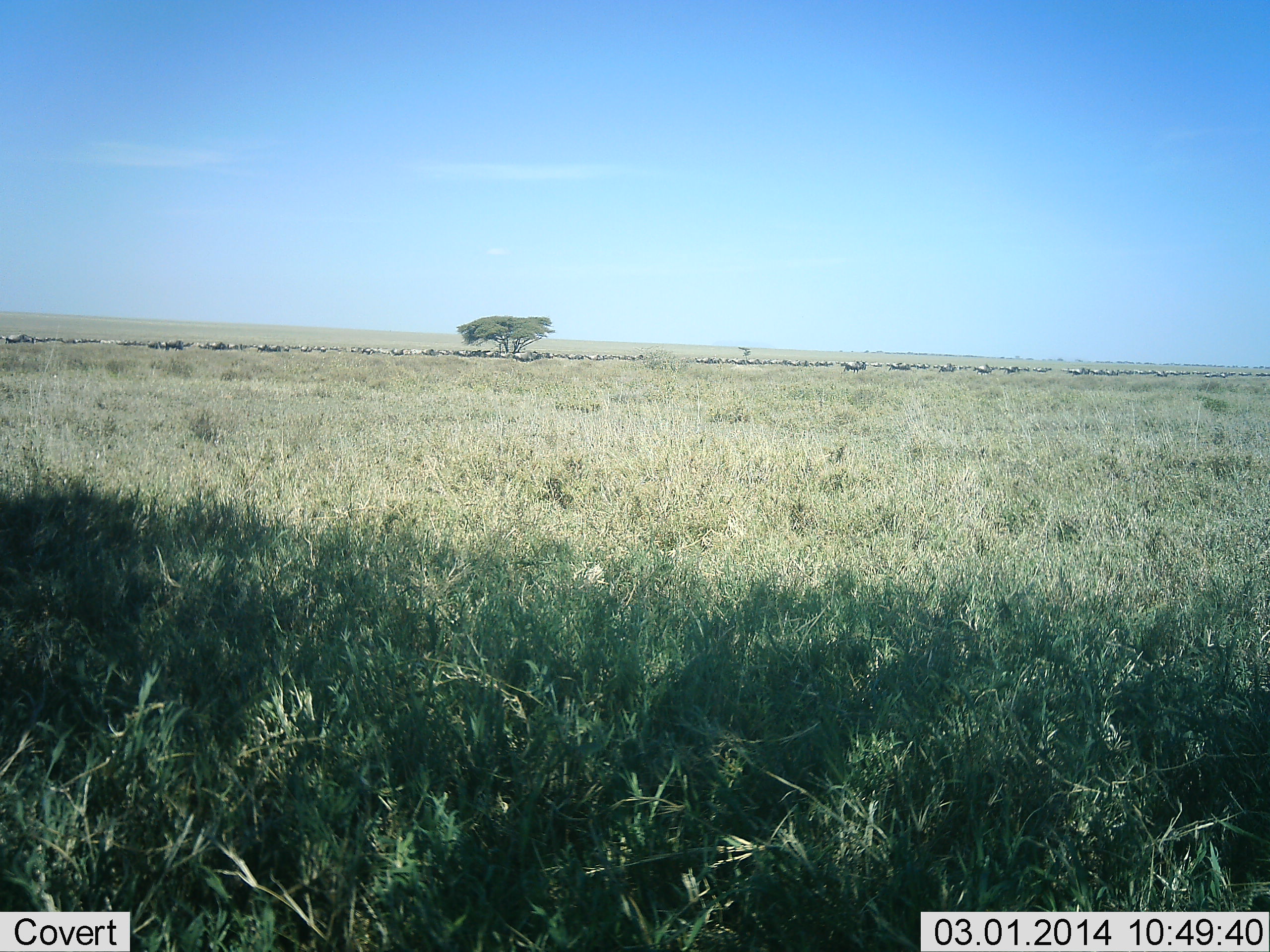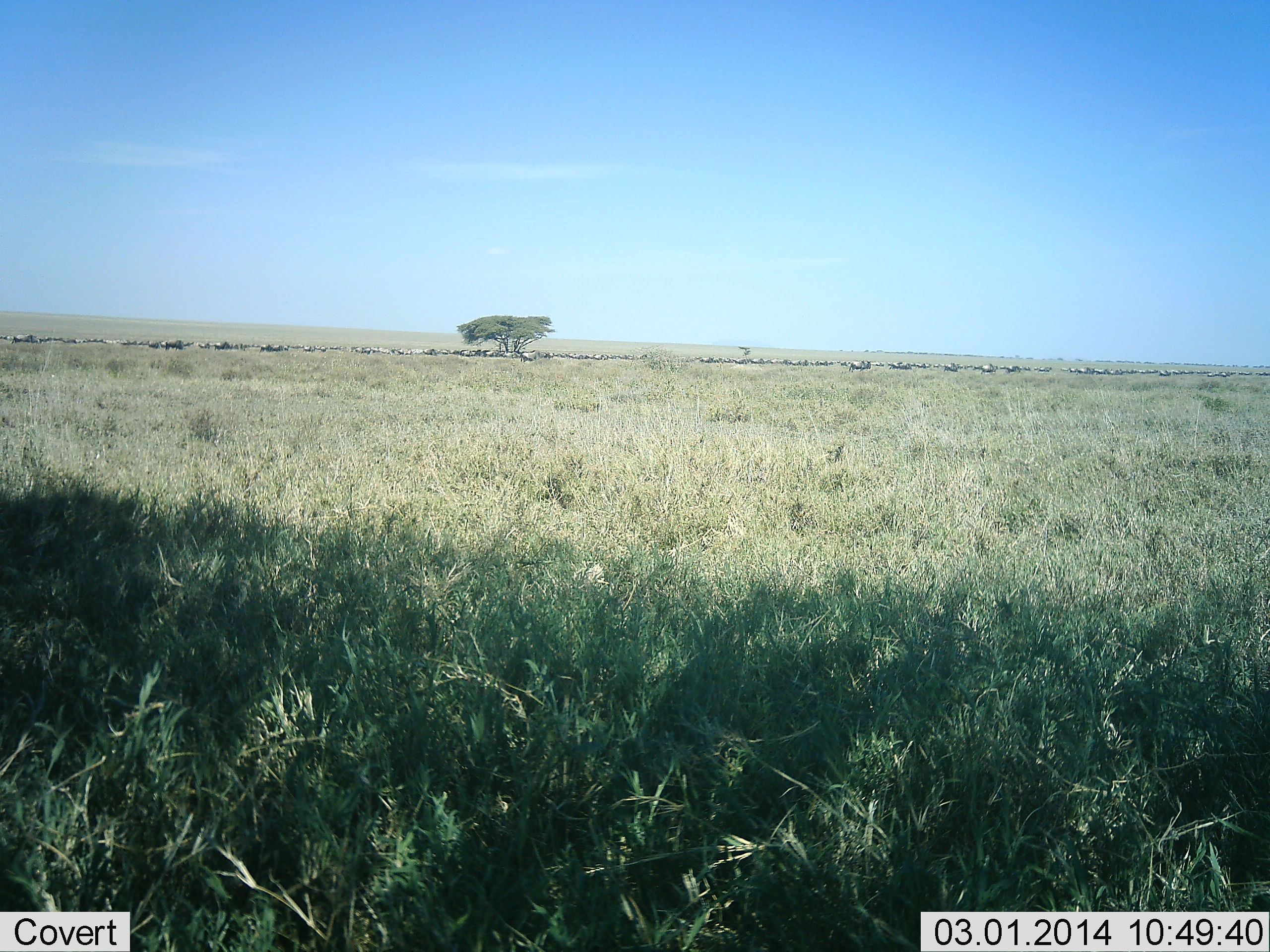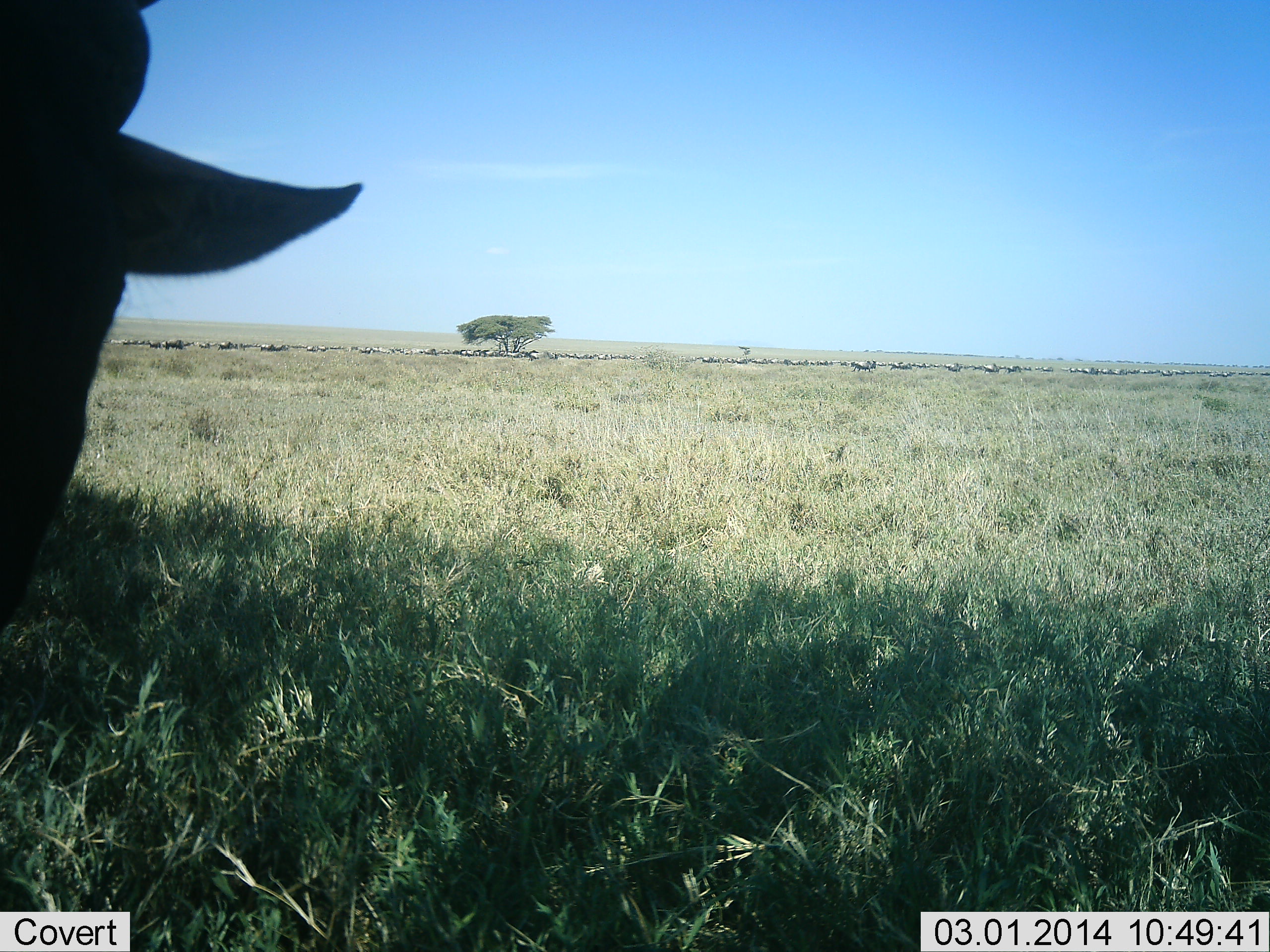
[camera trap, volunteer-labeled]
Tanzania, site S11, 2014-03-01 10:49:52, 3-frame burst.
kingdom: Animalia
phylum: Chordata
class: Mammalia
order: Artiodactyla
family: Bovidae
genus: Connochaetes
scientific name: Connochaetes taurinus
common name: blue wildebeest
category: wildebeest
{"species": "wildebeest (blue wildebeest) (Connochaetes taurinus)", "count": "51+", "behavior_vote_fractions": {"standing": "30%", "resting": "0%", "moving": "90%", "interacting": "0%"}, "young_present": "0%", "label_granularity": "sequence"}